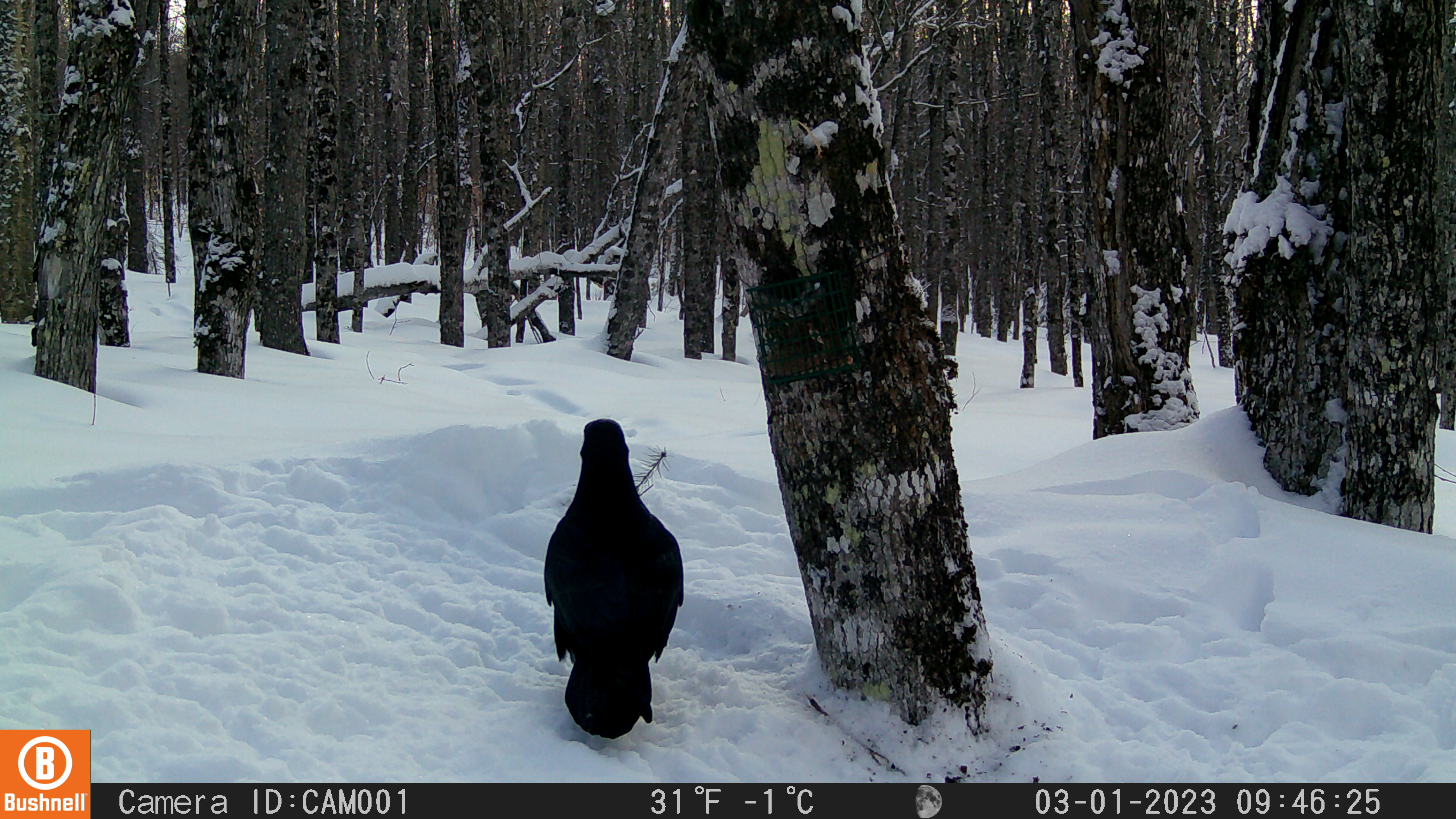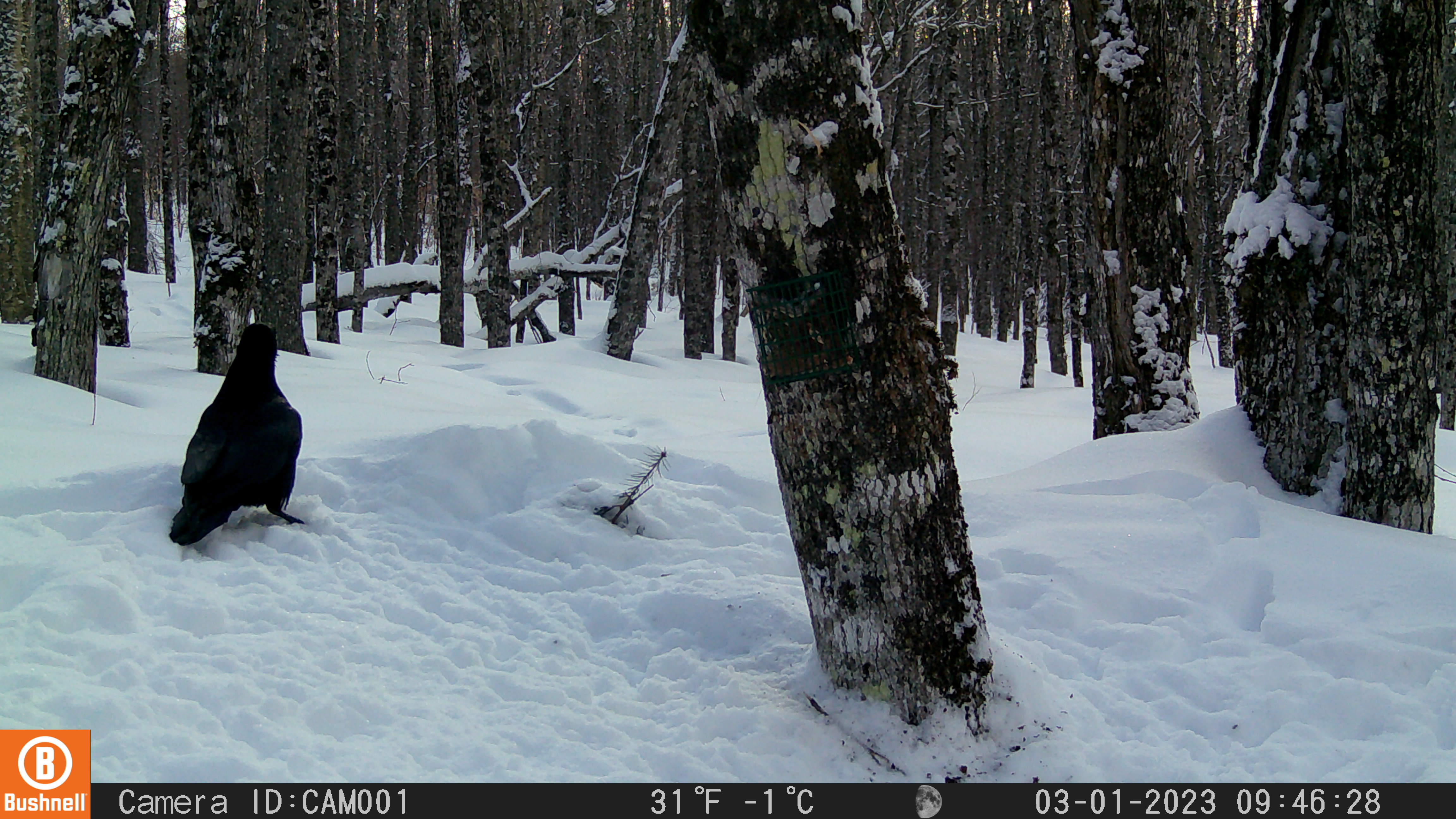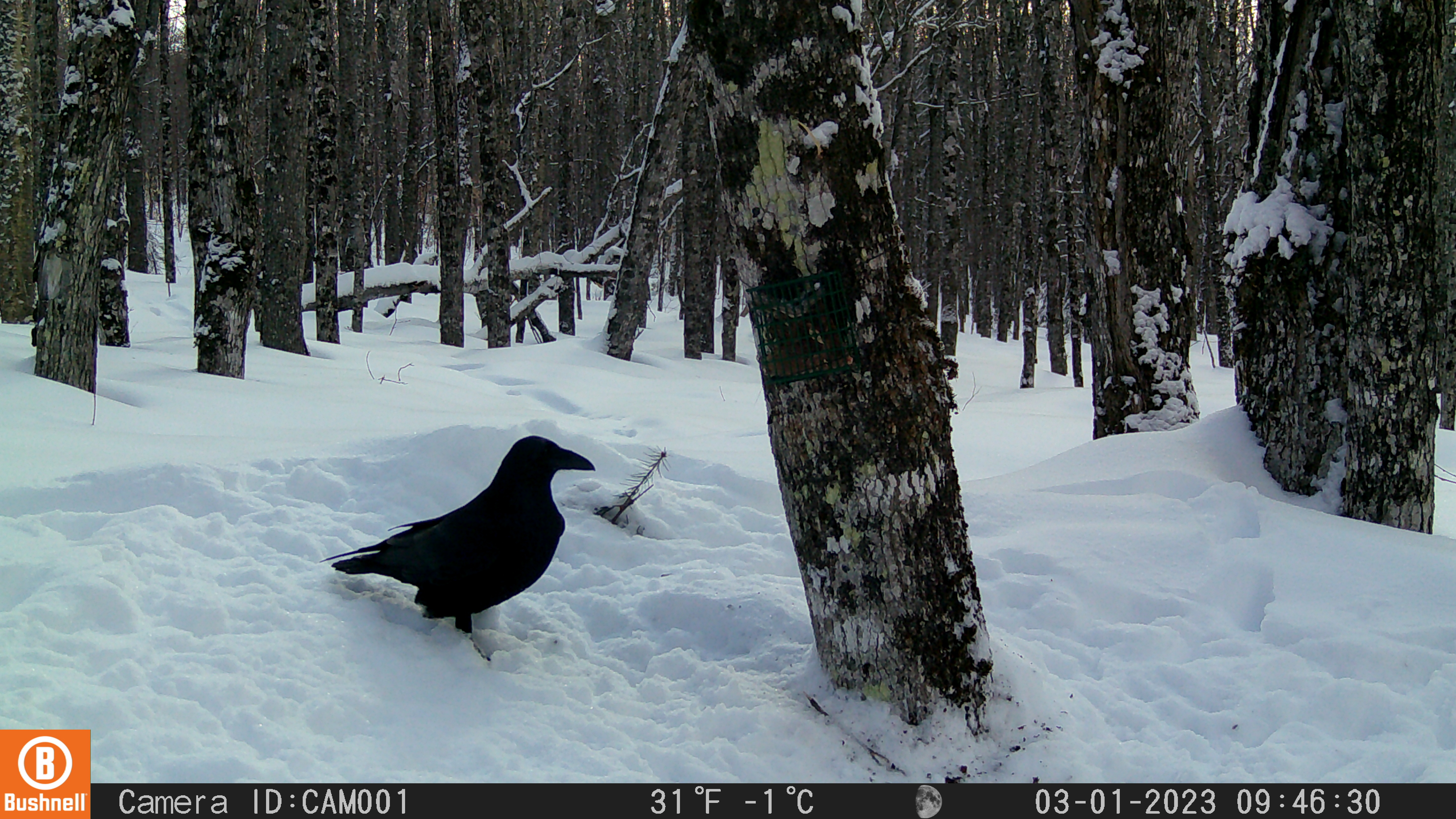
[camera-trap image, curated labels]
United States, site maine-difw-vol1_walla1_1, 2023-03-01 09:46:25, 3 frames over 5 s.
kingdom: Animalia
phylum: Chordata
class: Aves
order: Passeriformes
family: Corvidae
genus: Corvus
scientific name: Corvus corax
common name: common raven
Common raven (Corvus corax).